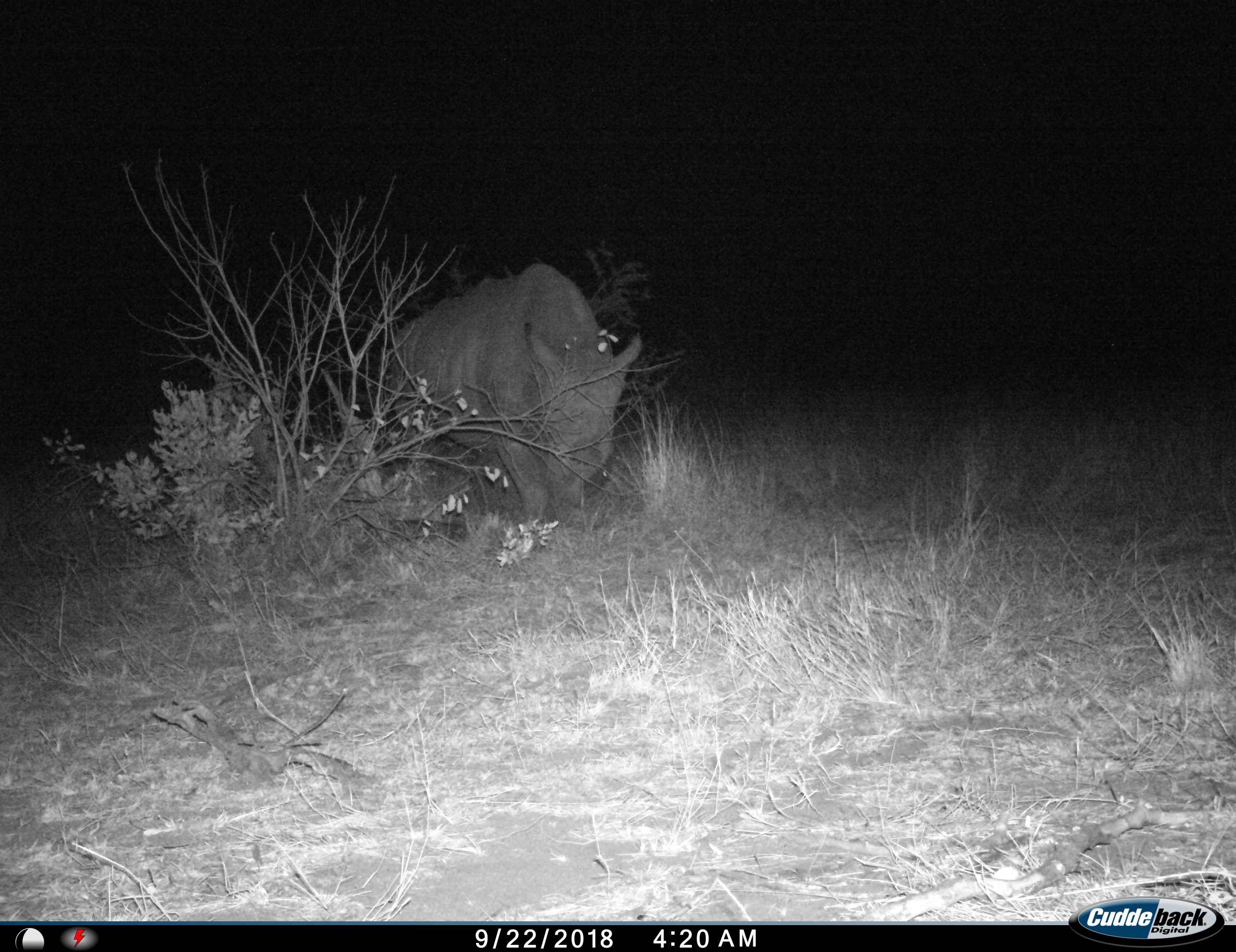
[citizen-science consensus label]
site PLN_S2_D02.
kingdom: Animalia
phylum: Chordata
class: Mammalia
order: Perissodactyla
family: Rhinocerotidae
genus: Ceratotherium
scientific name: Ceratotherium simum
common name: white rhinoceros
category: rhinoceroswhite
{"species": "rhinoceroswhite (white rhinoceros) (Ceratotherium simum)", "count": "1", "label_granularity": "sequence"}